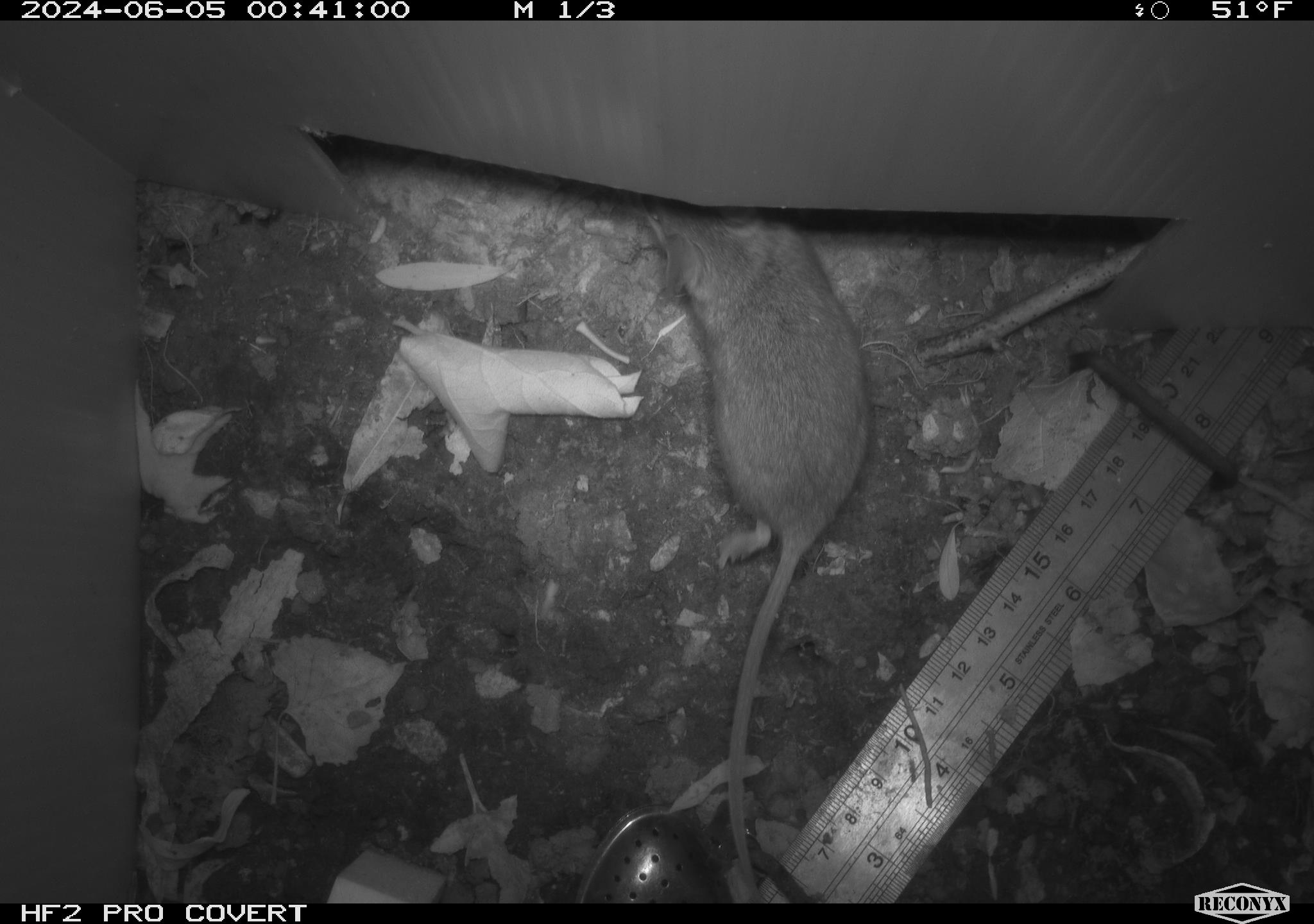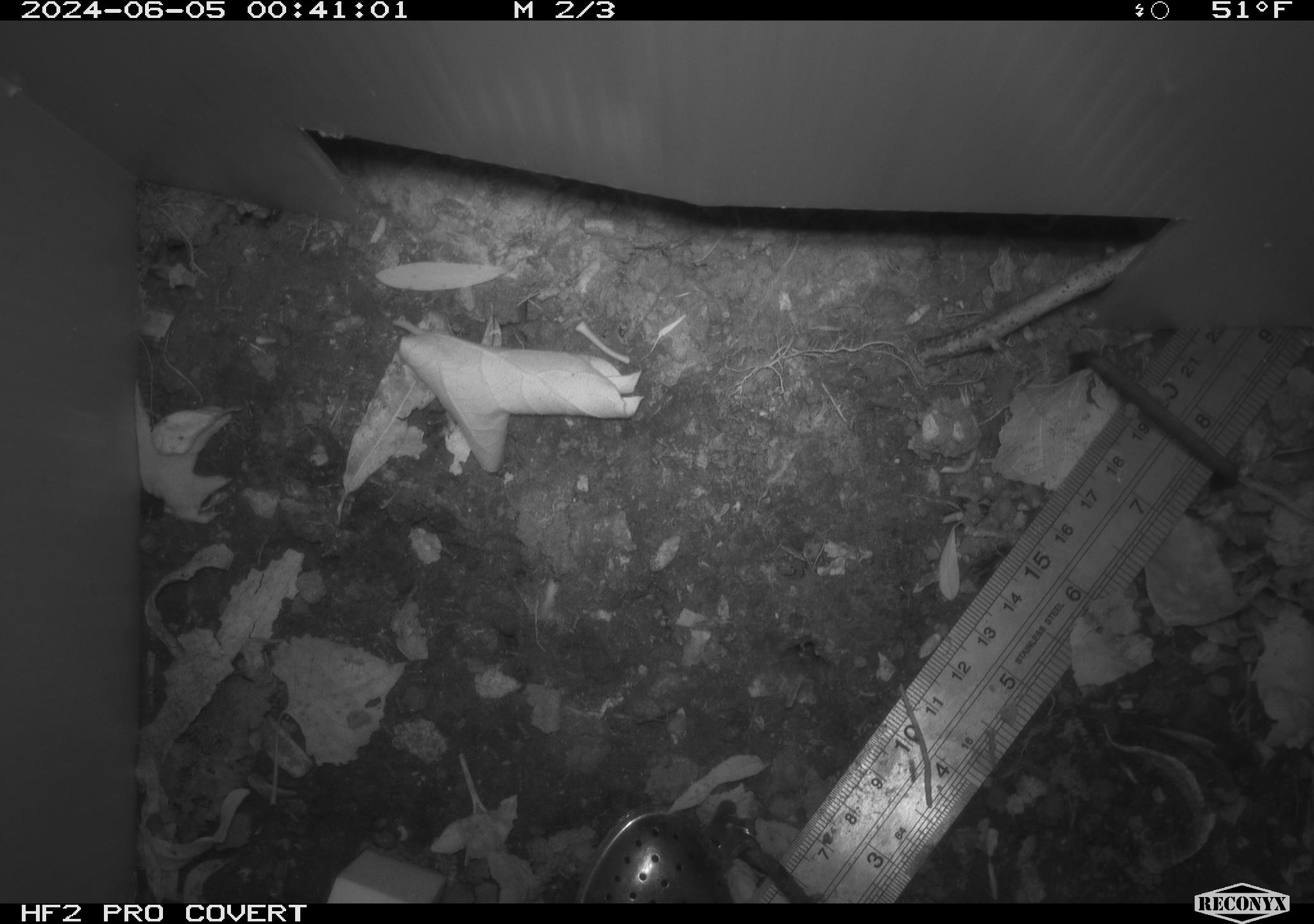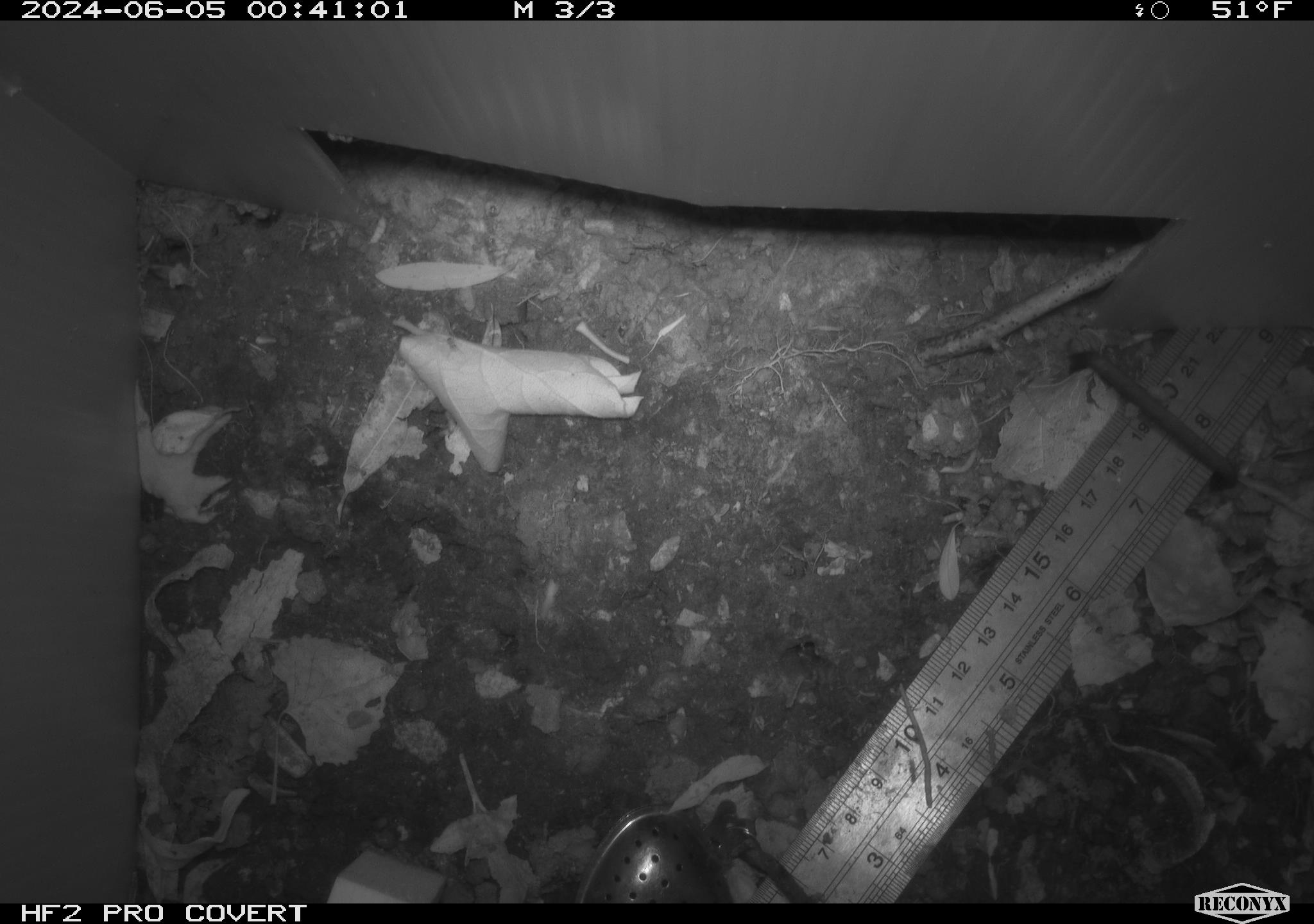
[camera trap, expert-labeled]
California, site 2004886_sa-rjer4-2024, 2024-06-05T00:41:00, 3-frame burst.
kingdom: Animalia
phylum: Chordata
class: Mammalia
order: Rodentia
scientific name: Rodentia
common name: mouse species